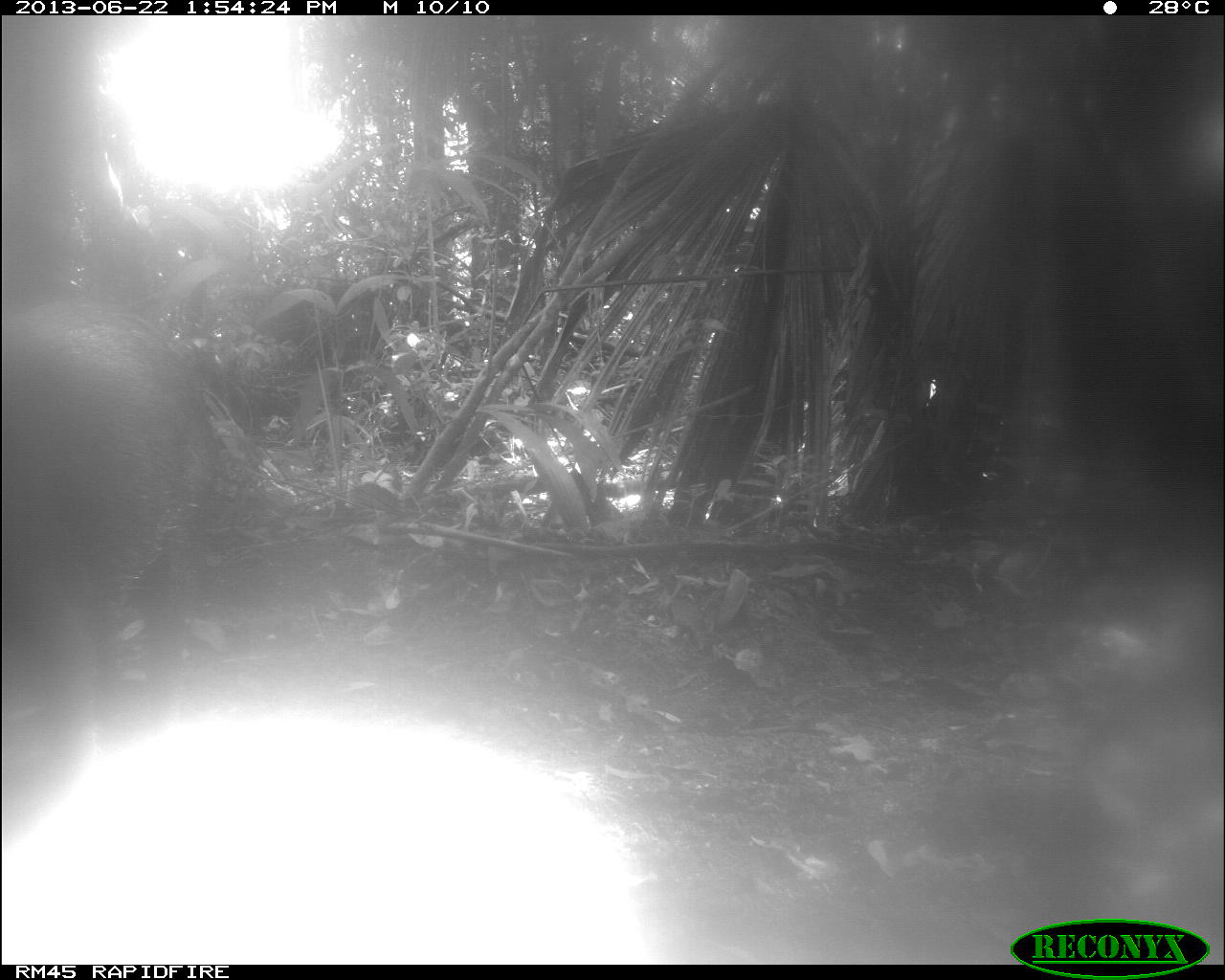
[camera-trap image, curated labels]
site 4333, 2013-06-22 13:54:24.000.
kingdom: Animalia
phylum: Chordata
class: Mammalia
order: Artiodactyla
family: Tayassuidae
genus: Tayassu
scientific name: Tayassu pecari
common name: white-lipped peccary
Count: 1.